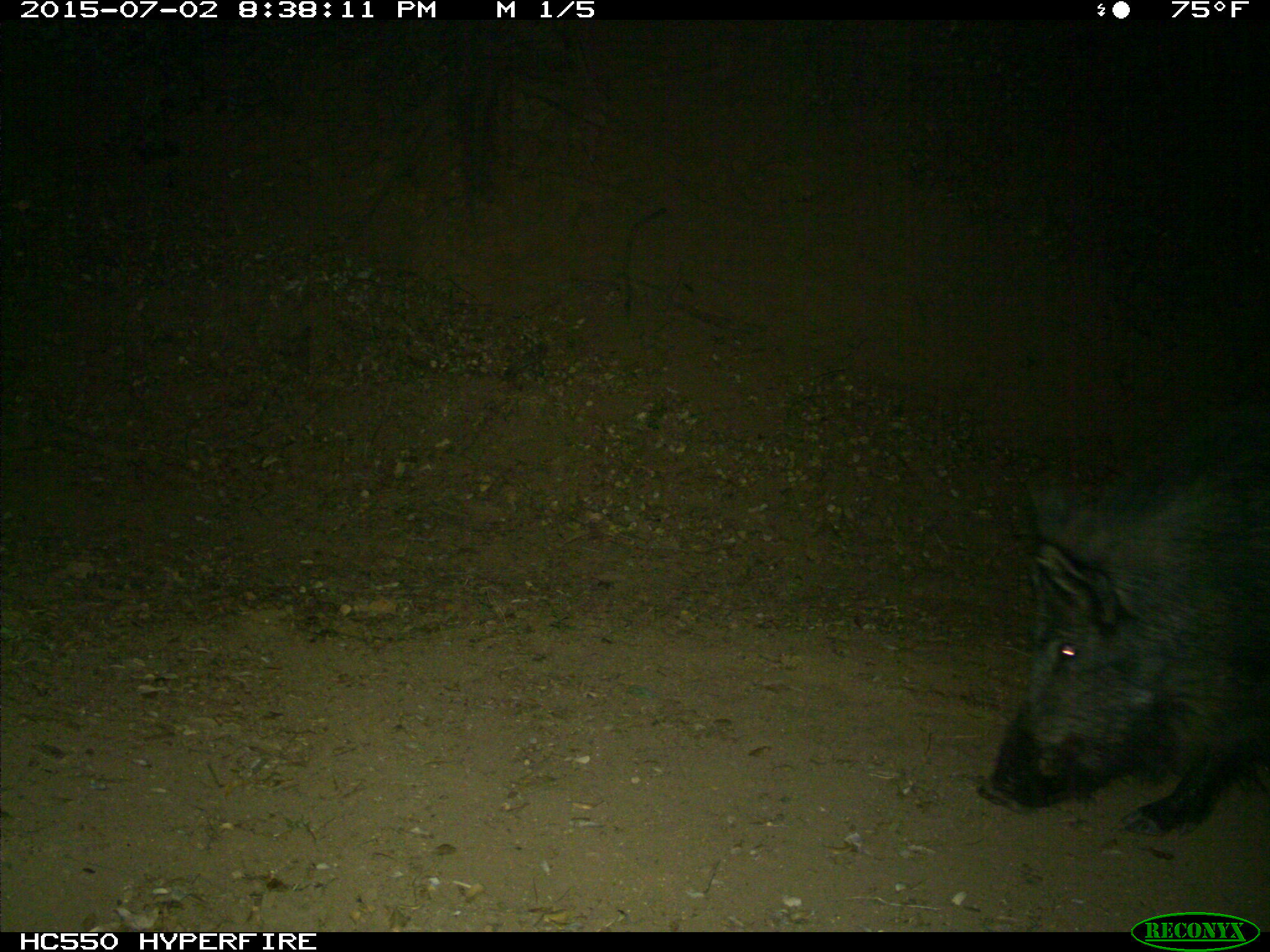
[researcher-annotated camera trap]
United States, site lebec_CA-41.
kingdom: Animalia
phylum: Chordata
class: Mammalia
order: Artiodactyla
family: Suidae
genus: Sus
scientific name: Sus scrofa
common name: wild boar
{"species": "Sus scrofa (wild boar)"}